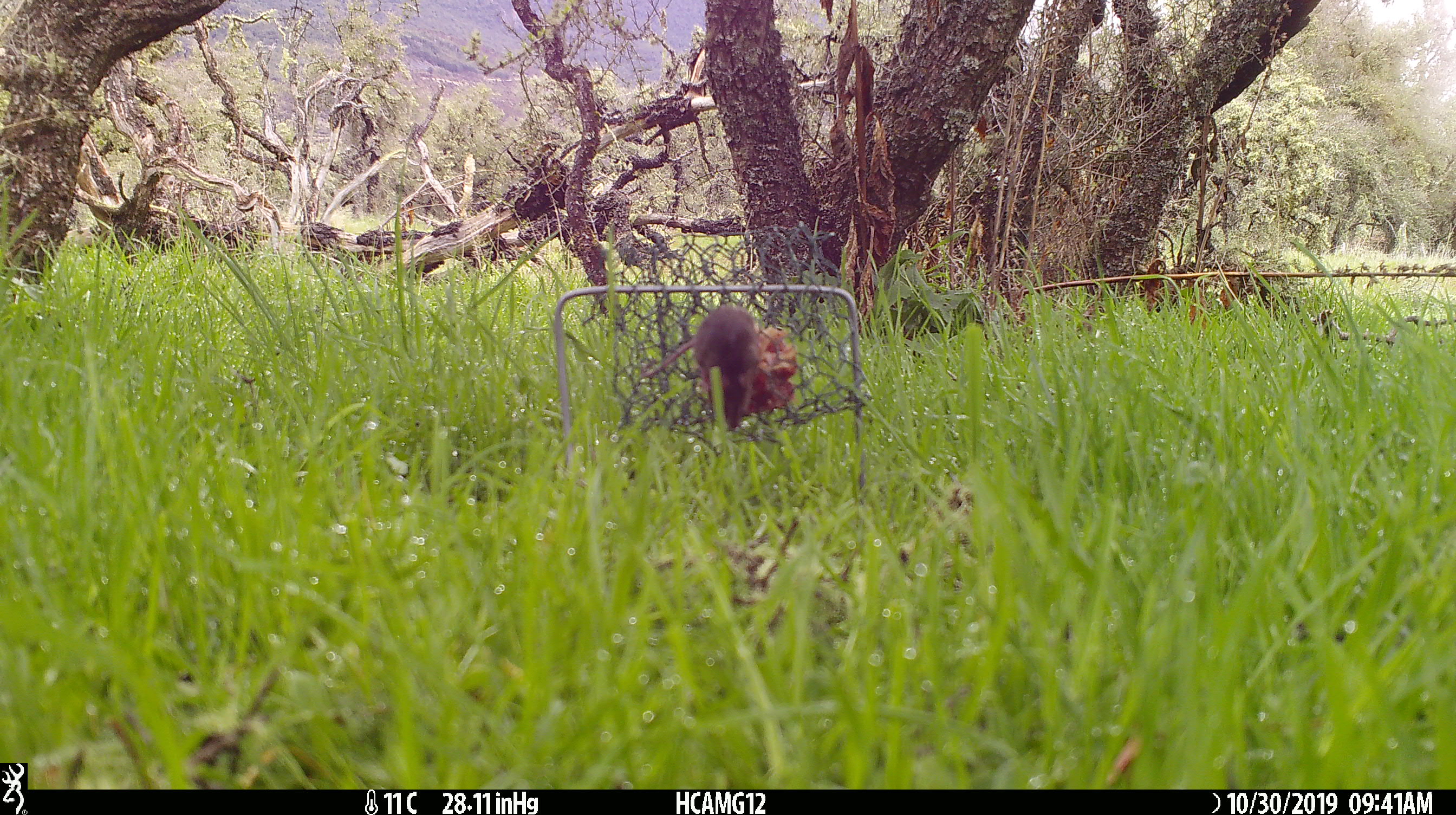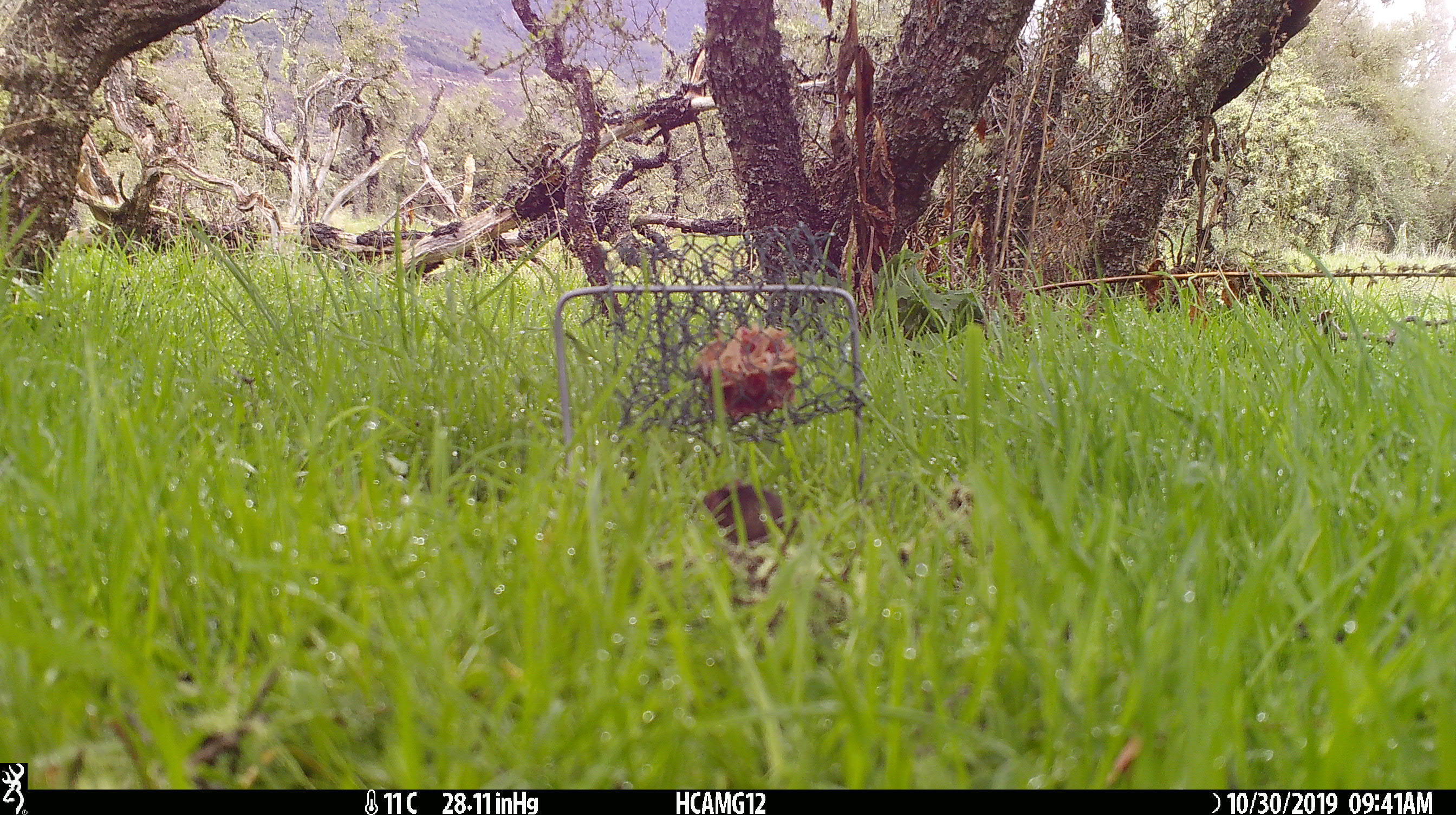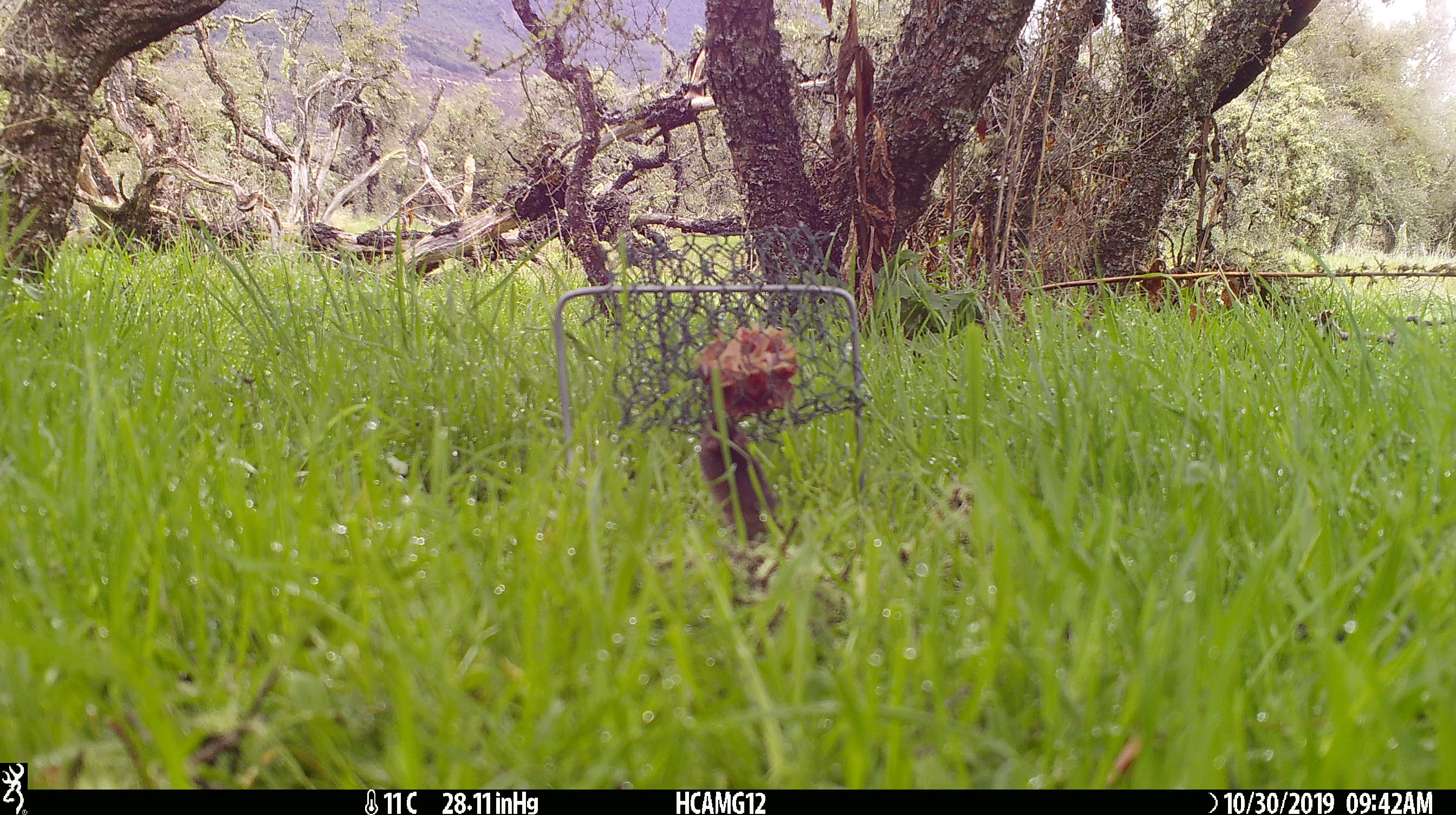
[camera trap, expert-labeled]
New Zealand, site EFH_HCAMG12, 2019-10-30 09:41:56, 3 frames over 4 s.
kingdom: Animalia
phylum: Chordata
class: Mammalia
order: Rodentia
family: Muridae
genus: Mus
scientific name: Mus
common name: mouse